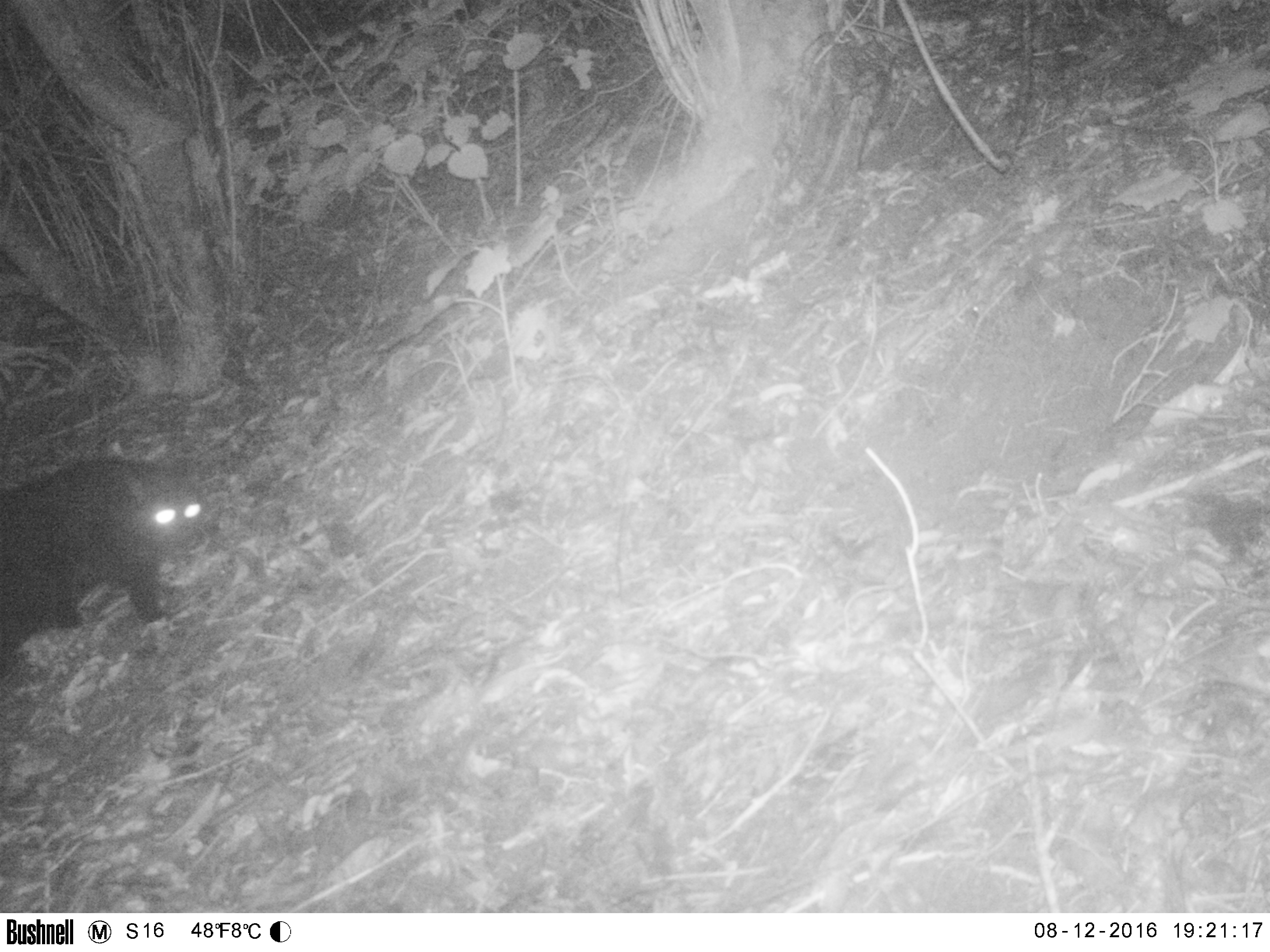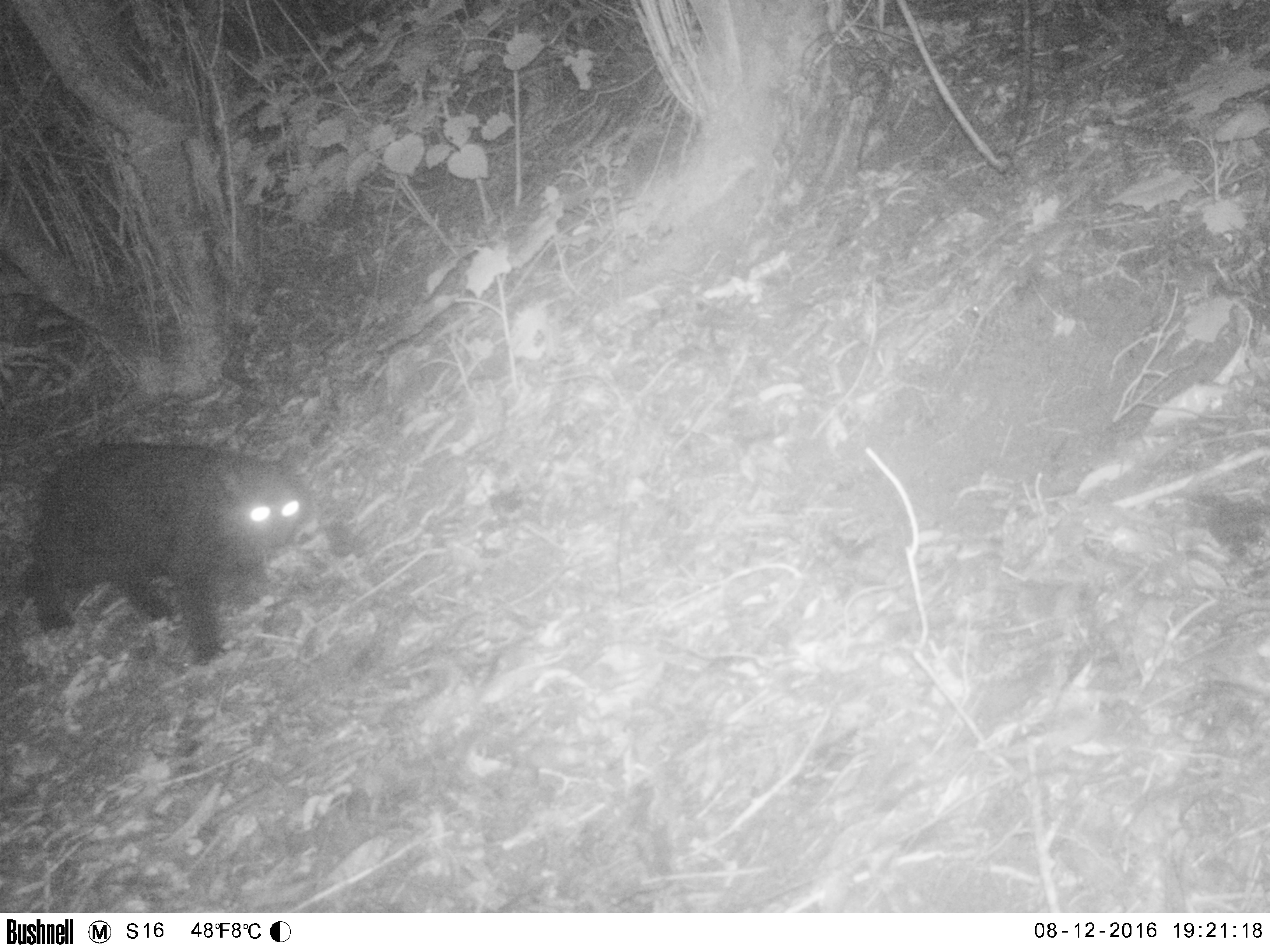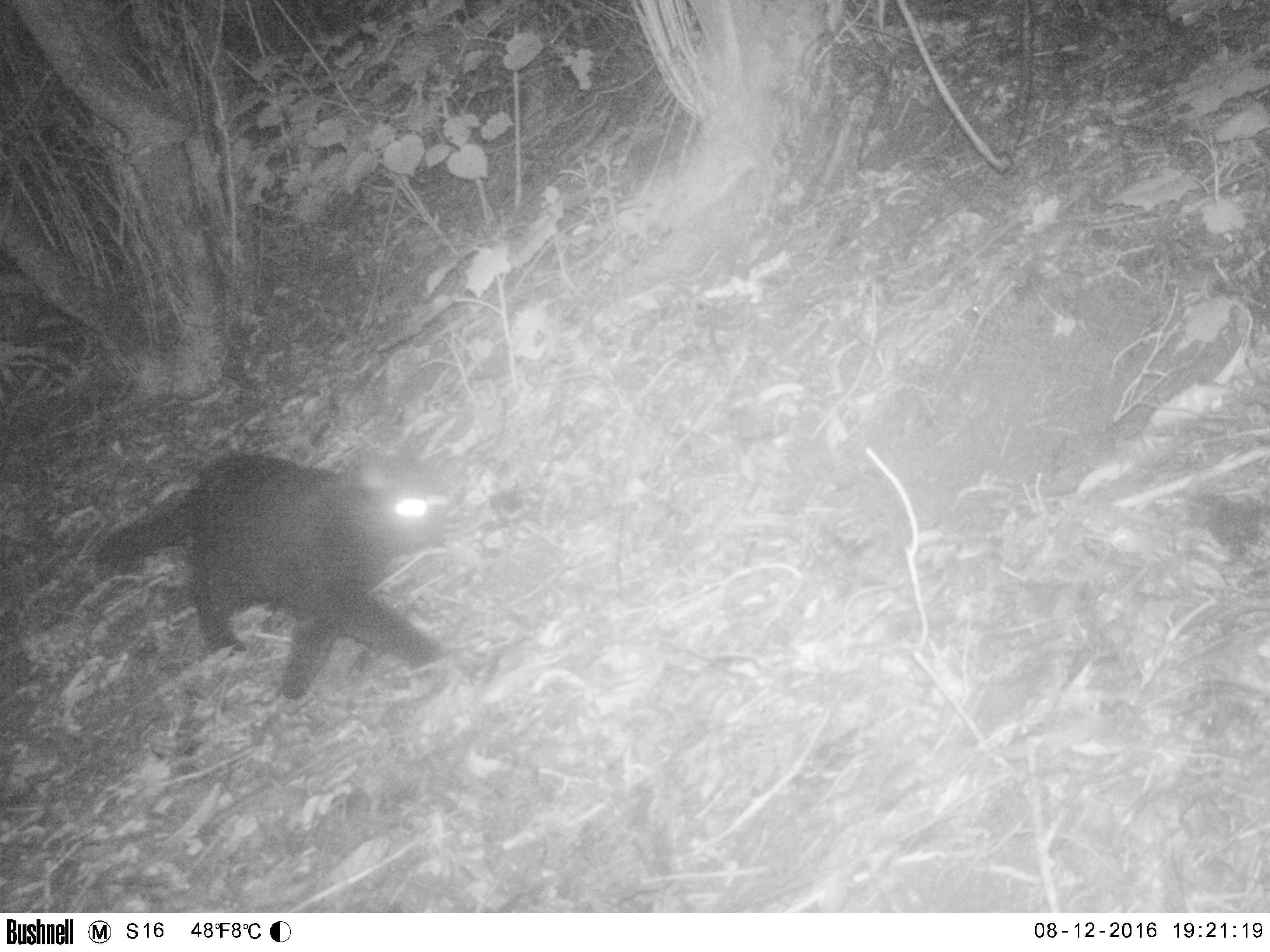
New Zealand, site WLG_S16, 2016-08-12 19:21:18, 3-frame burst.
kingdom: Animalia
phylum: Chordata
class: Mammalia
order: Carnivora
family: Felidae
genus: Felis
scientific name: Felis catus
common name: domestic cat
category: cat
Cat (domestic cat) (Felis catus).